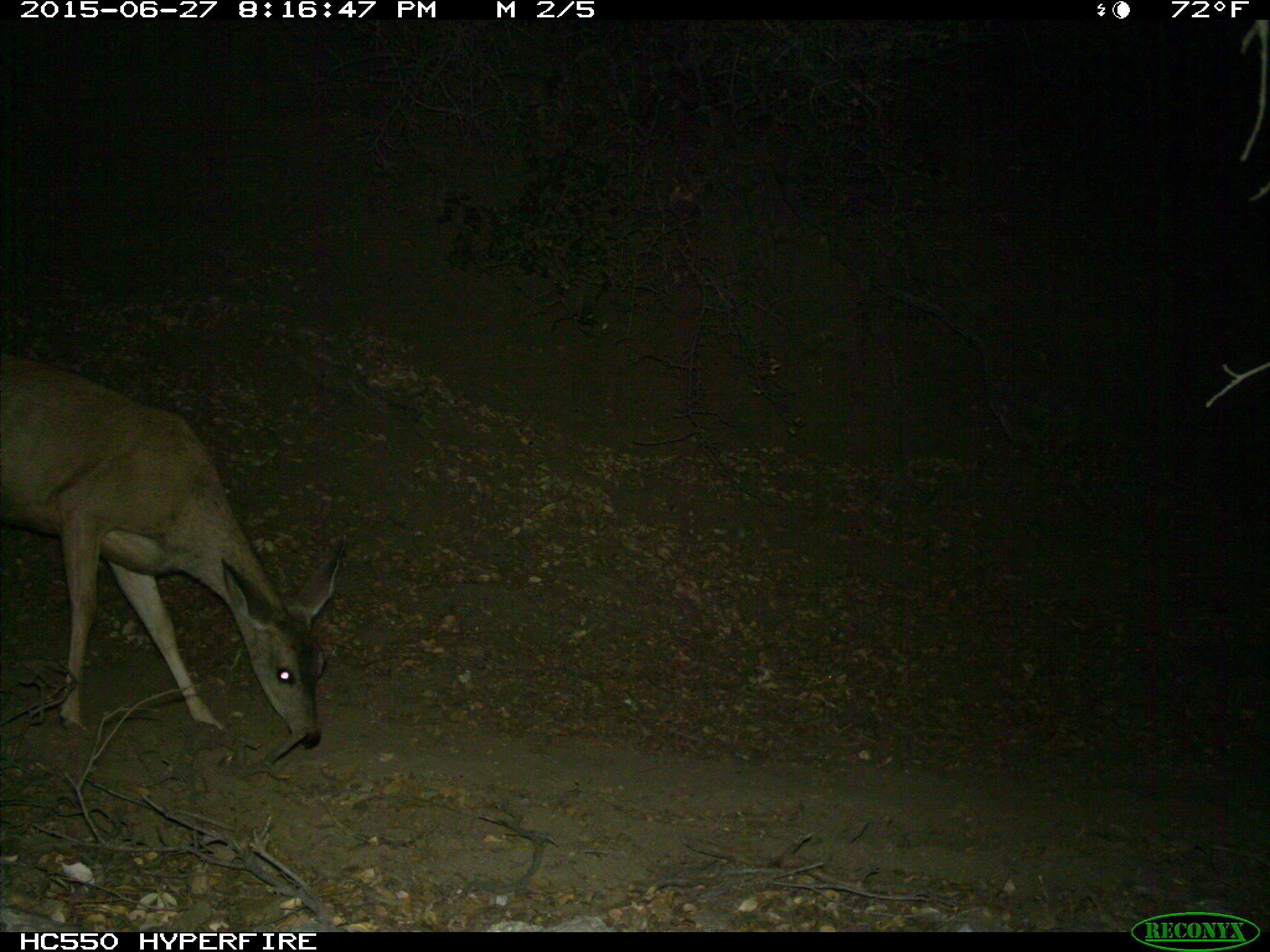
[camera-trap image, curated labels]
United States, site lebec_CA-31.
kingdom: Animalia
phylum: Chordata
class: Mammalia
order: Artiodactyla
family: Cervidae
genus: Odocoileus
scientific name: Odocoileus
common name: deer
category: unidentified deer